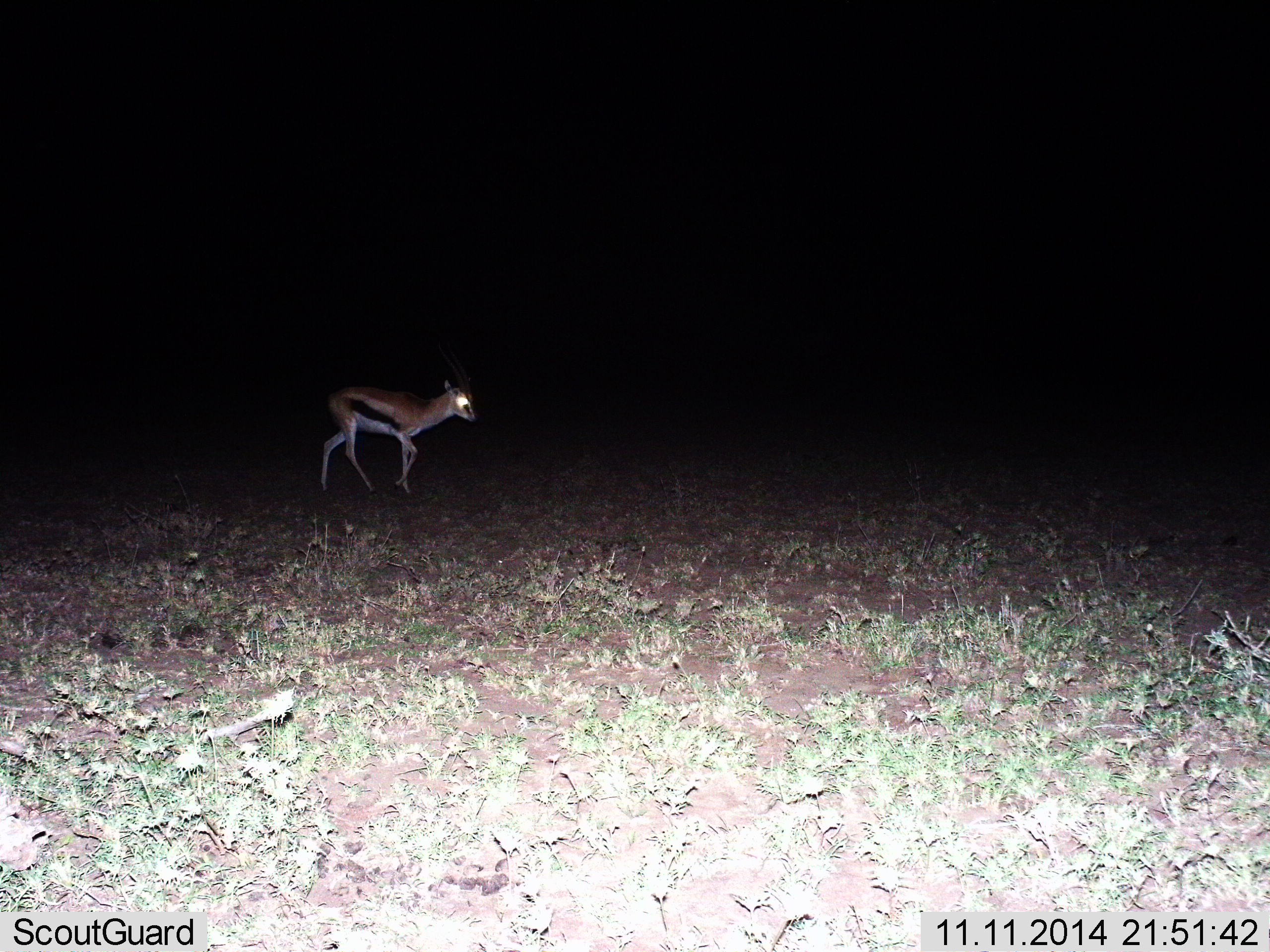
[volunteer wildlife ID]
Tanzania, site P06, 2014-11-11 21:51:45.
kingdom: Animalia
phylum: Chordata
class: Mammalia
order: Artiodactyla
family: Bovidae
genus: Eudorcas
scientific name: Eudorcas thomsonii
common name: thomson's gazelle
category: gazellethomsons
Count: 1.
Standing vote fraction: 20%.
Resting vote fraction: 0%.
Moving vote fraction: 80%.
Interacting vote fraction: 0%.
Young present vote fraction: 10%.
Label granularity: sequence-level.